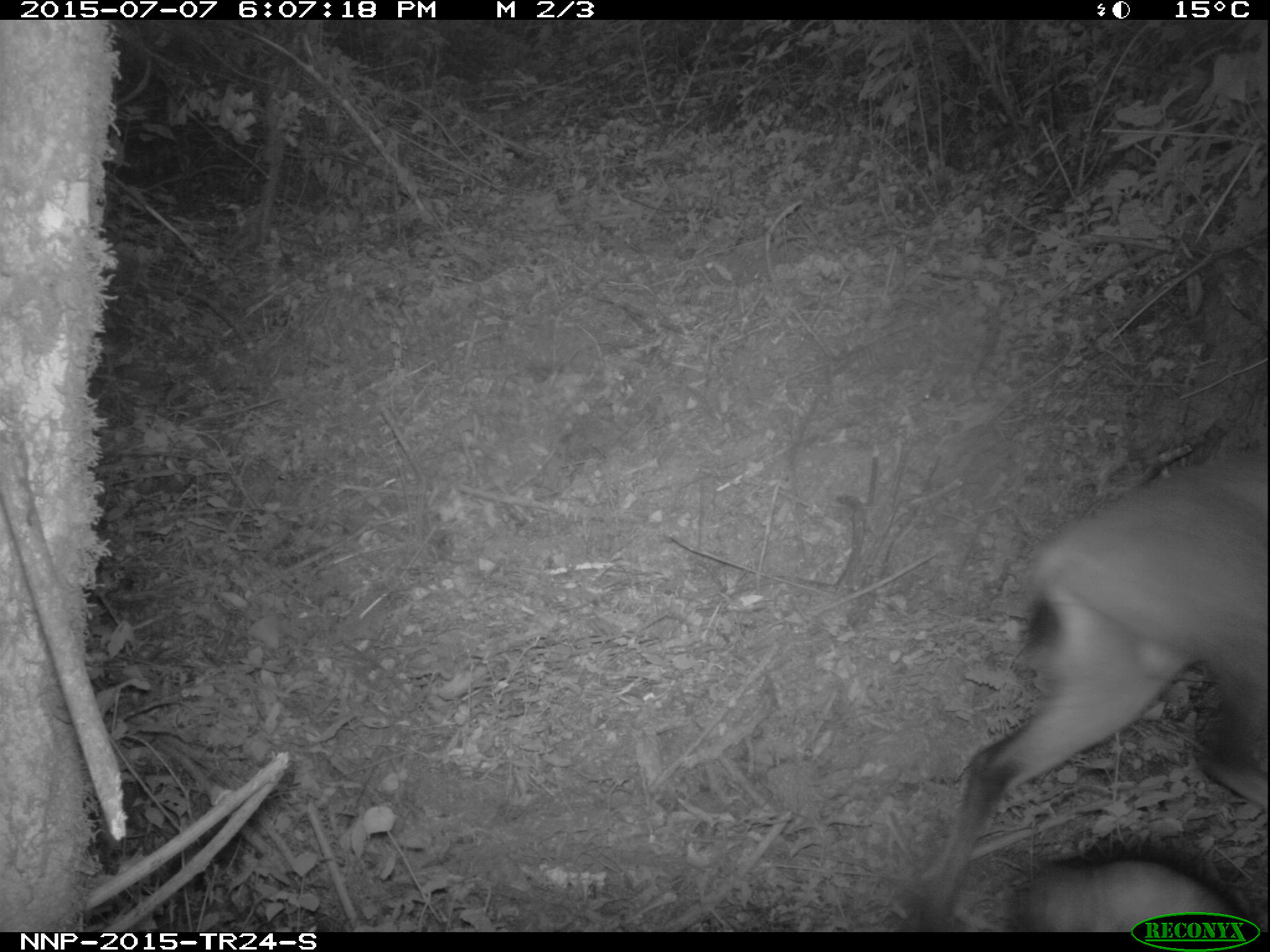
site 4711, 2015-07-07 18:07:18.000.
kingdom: Animalia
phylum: Chordata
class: Mammalia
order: Artiodactyla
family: Bovidae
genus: Cephalophus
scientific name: Cephalophus nigrifrons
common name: black-fronted duiker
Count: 1.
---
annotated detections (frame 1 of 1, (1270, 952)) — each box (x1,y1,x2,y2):
cephalophus nigrifrons: (899,448,1267,929)